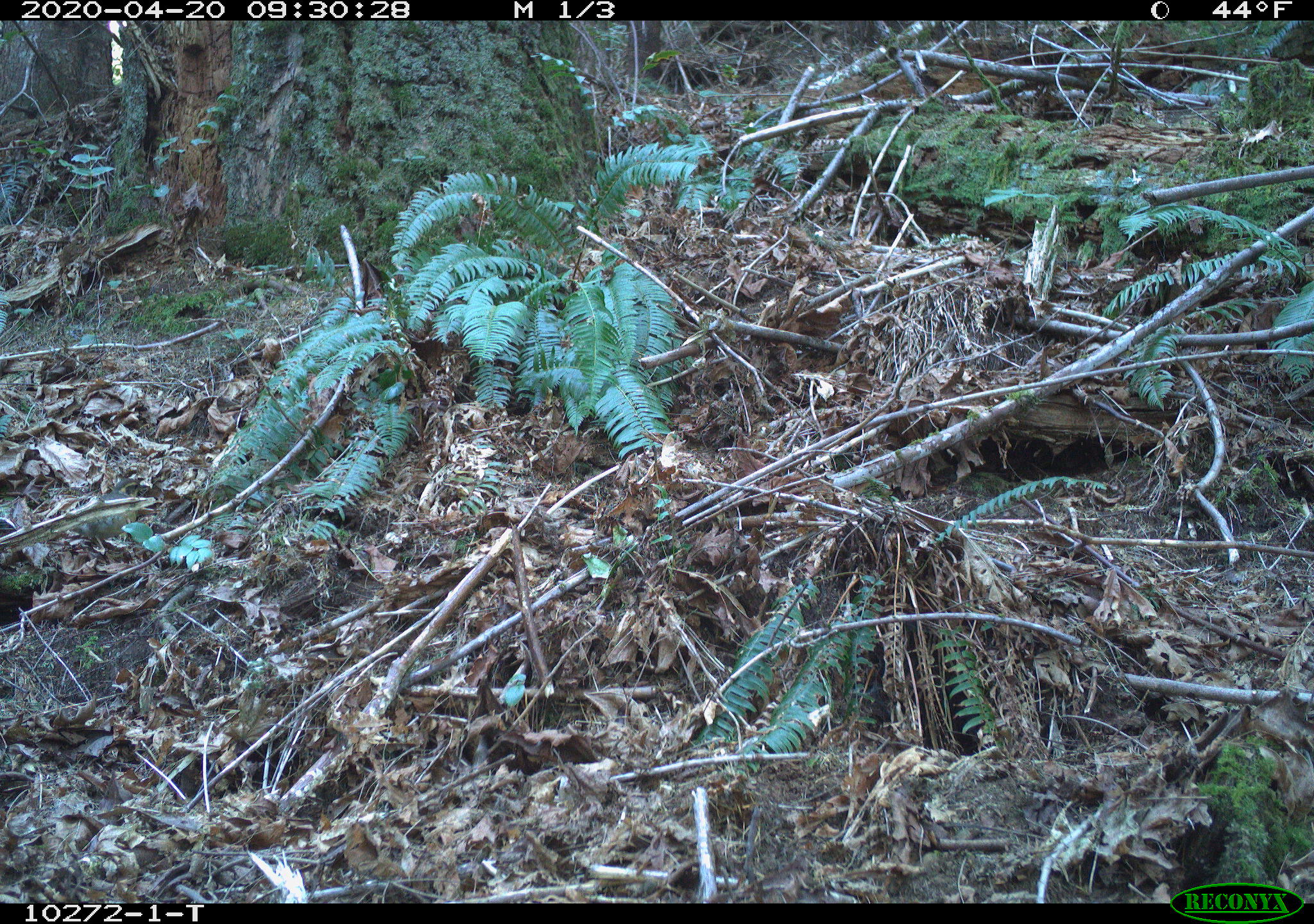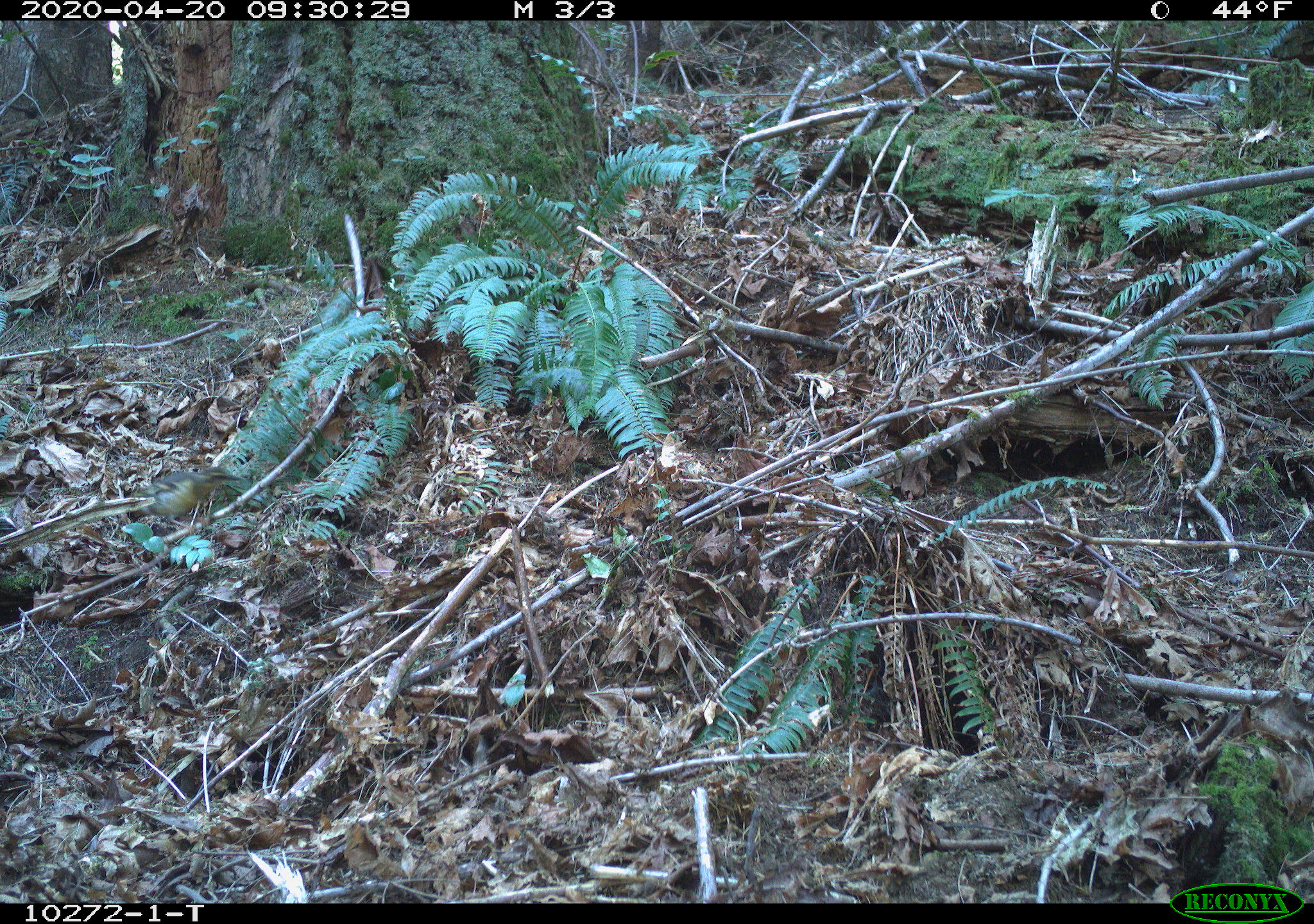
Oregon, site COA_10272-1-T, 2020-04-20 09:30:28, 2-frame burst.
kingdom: Animalia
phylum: Chordata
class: Aves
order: Passeriformes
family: Turdidae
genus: Ixoreus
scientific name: Ixoreus naevius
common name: varied thrush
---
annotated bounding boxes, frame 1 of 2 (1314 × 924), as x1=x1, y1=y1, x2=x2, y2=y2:
varied thrush: x1=71, y1=476, x2=146, y2=551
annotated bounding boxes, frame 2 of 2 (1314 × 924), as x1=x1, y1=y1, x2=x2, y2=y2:
varied thrush: x1=124, y1=463, x2=245, y2=526